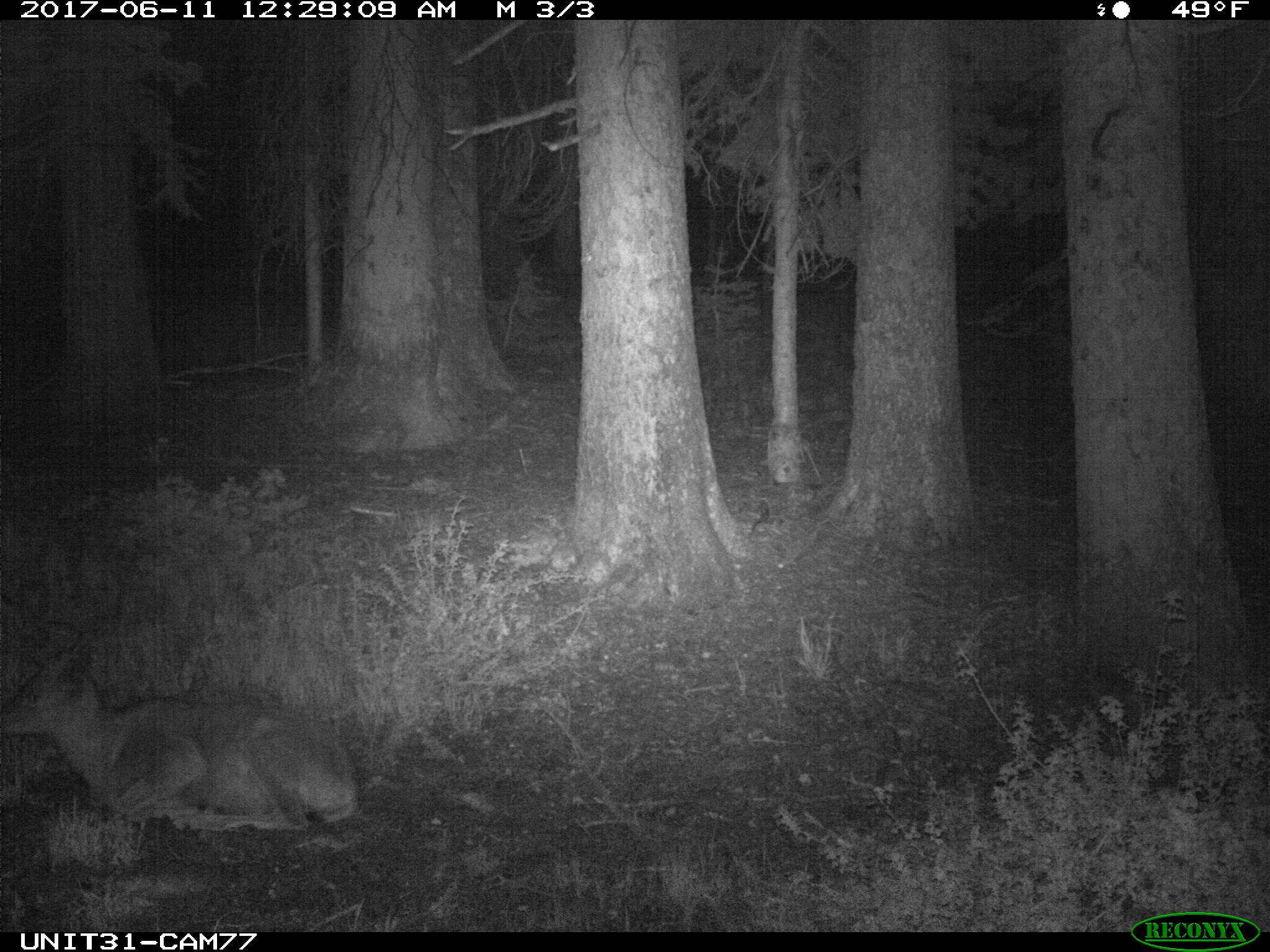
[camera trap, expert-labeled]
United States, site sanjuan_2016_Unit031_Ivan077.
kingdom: Animalia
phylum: Chordata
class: Mammalia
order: Artiodactyla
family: Cervidae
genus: Odocoileus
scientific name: Odocoileus hemionus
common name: mule deer